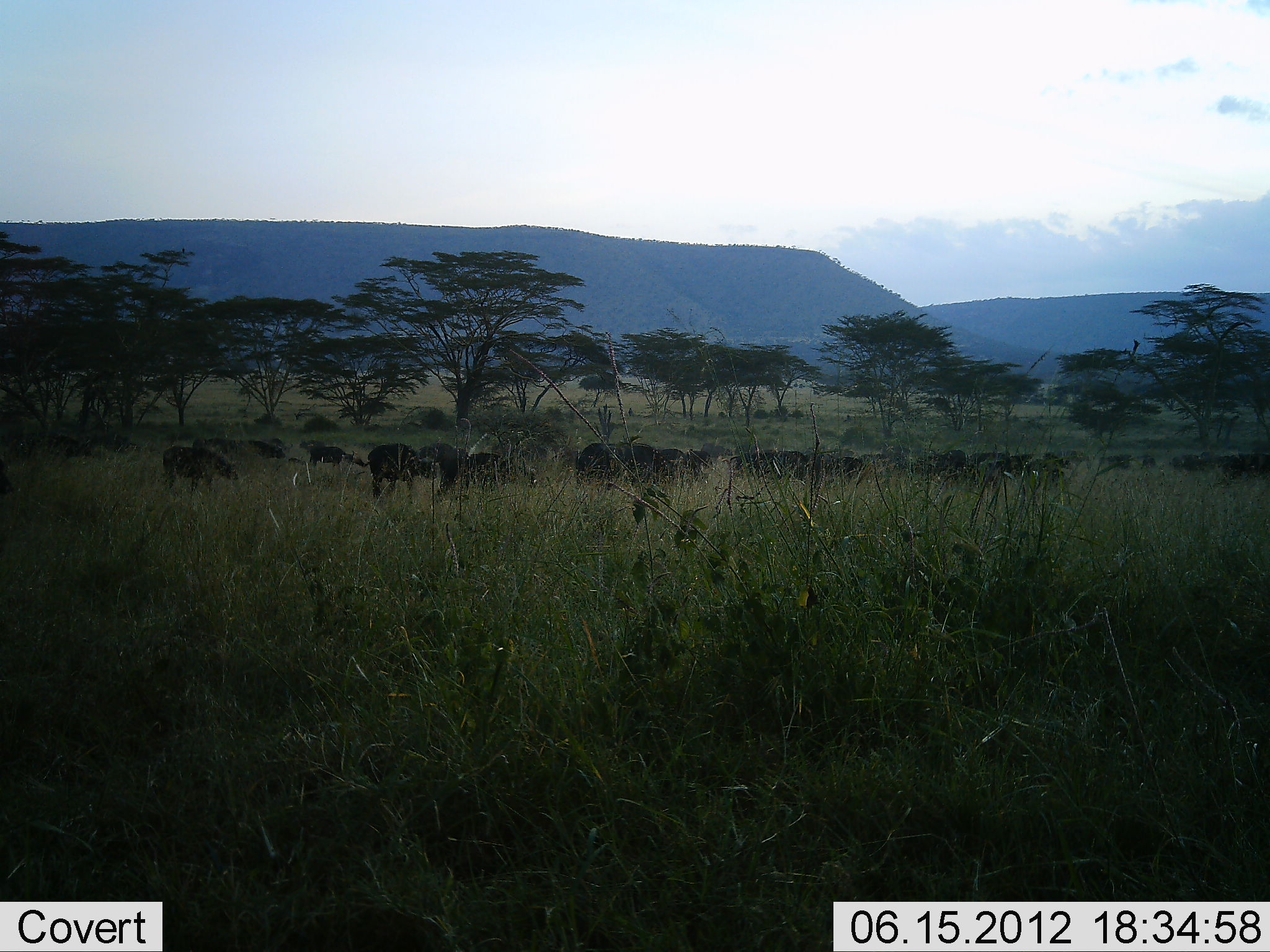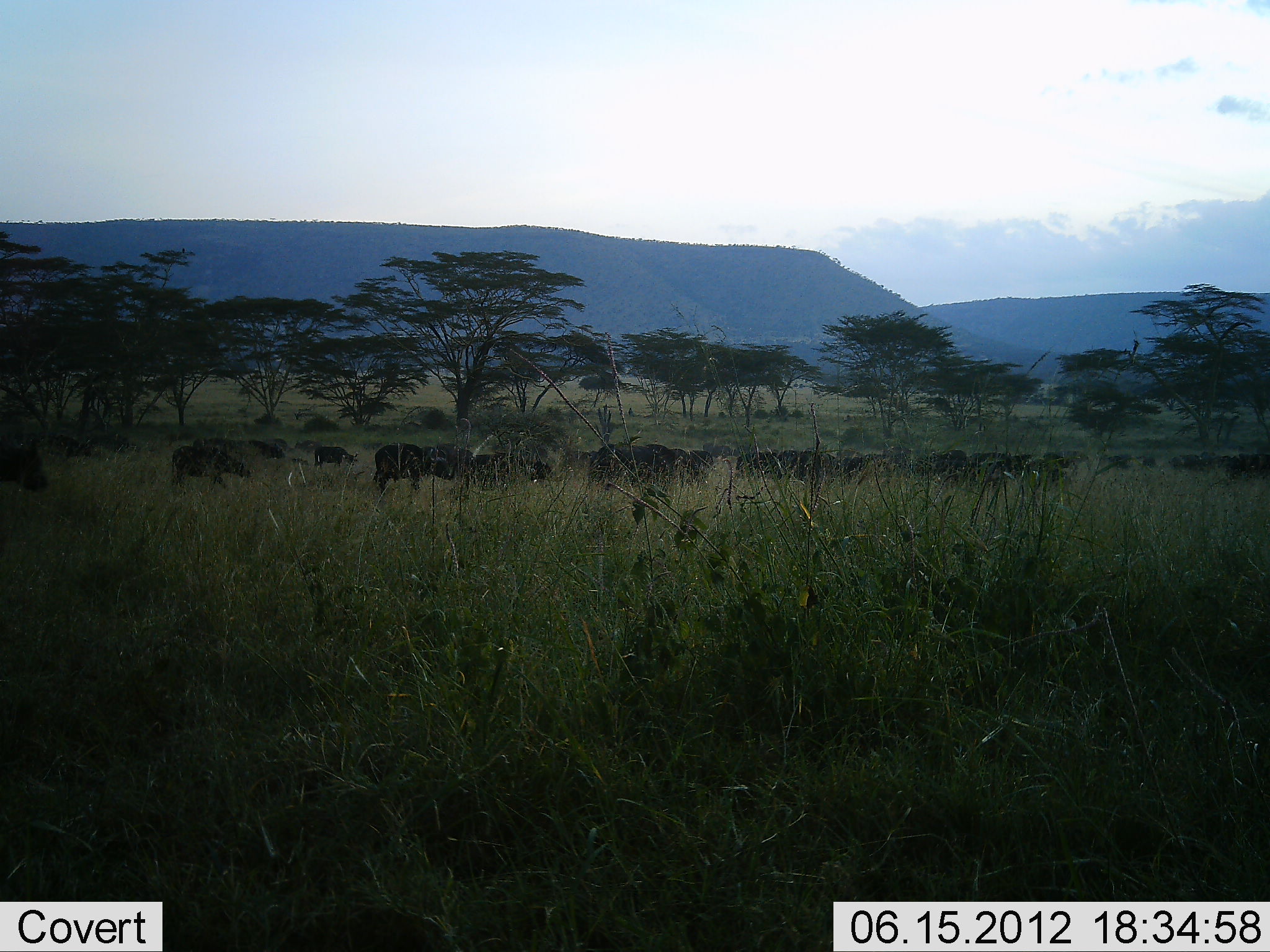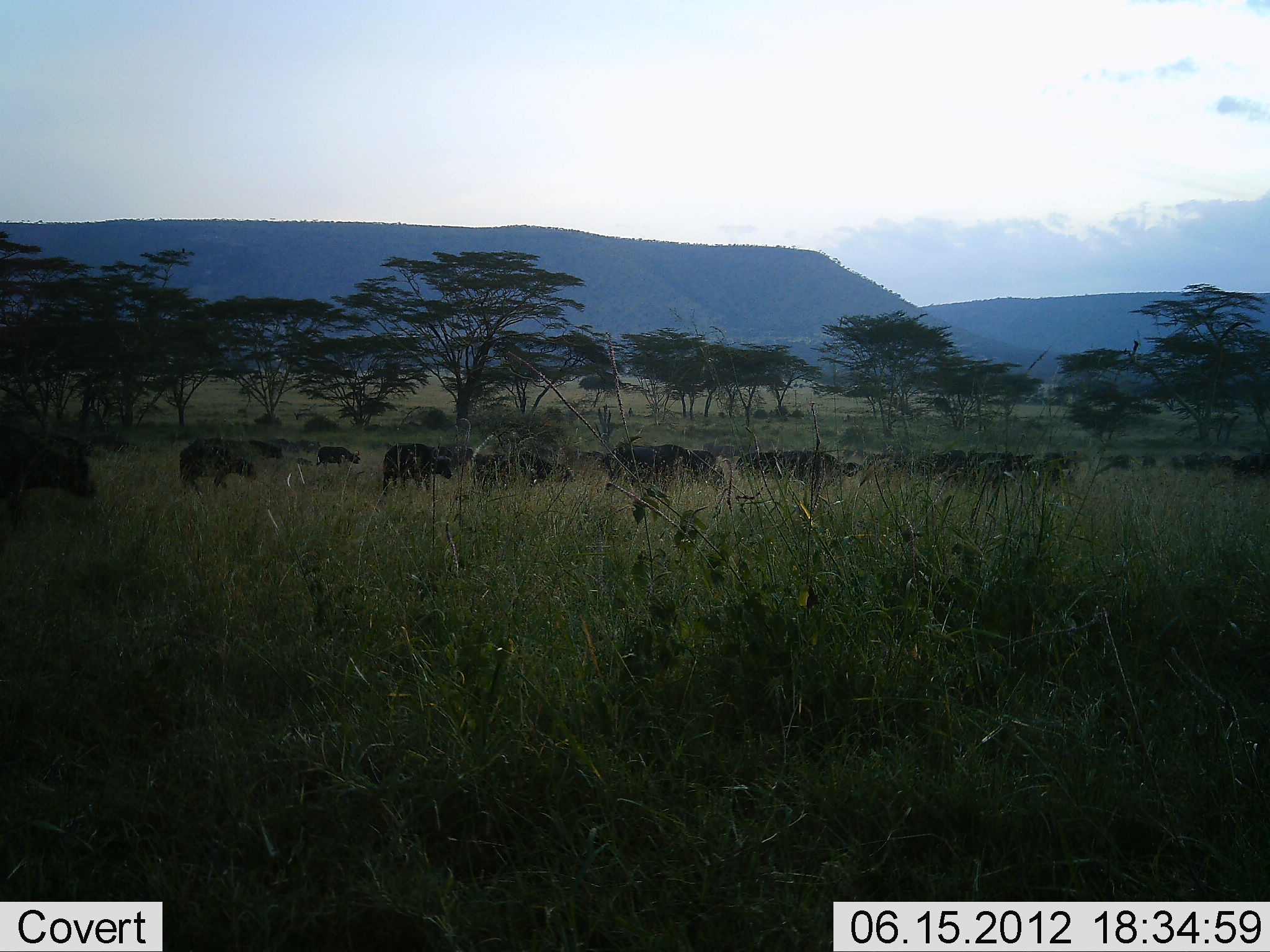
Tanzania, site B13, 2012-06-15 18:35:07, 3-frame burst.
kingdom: Animalia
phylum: Chordata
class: Mammalia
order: Artiodactyla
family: Bovidae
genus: Syncerus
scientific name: Syncerus caffer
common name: cape buffalo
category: buffalo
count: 11-50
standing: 20%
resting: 0%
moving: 70%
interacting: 0%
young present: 0%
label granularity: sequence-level